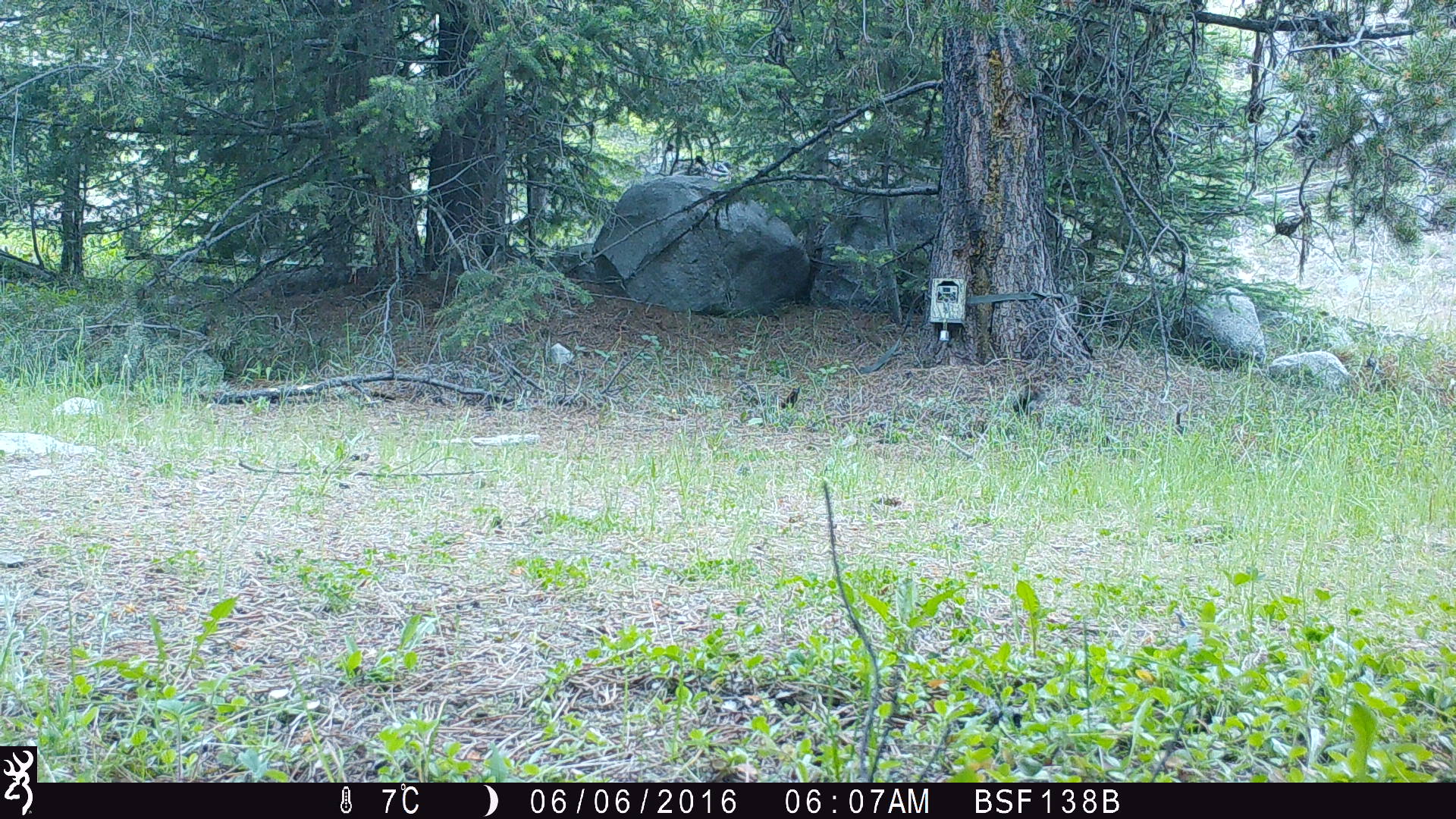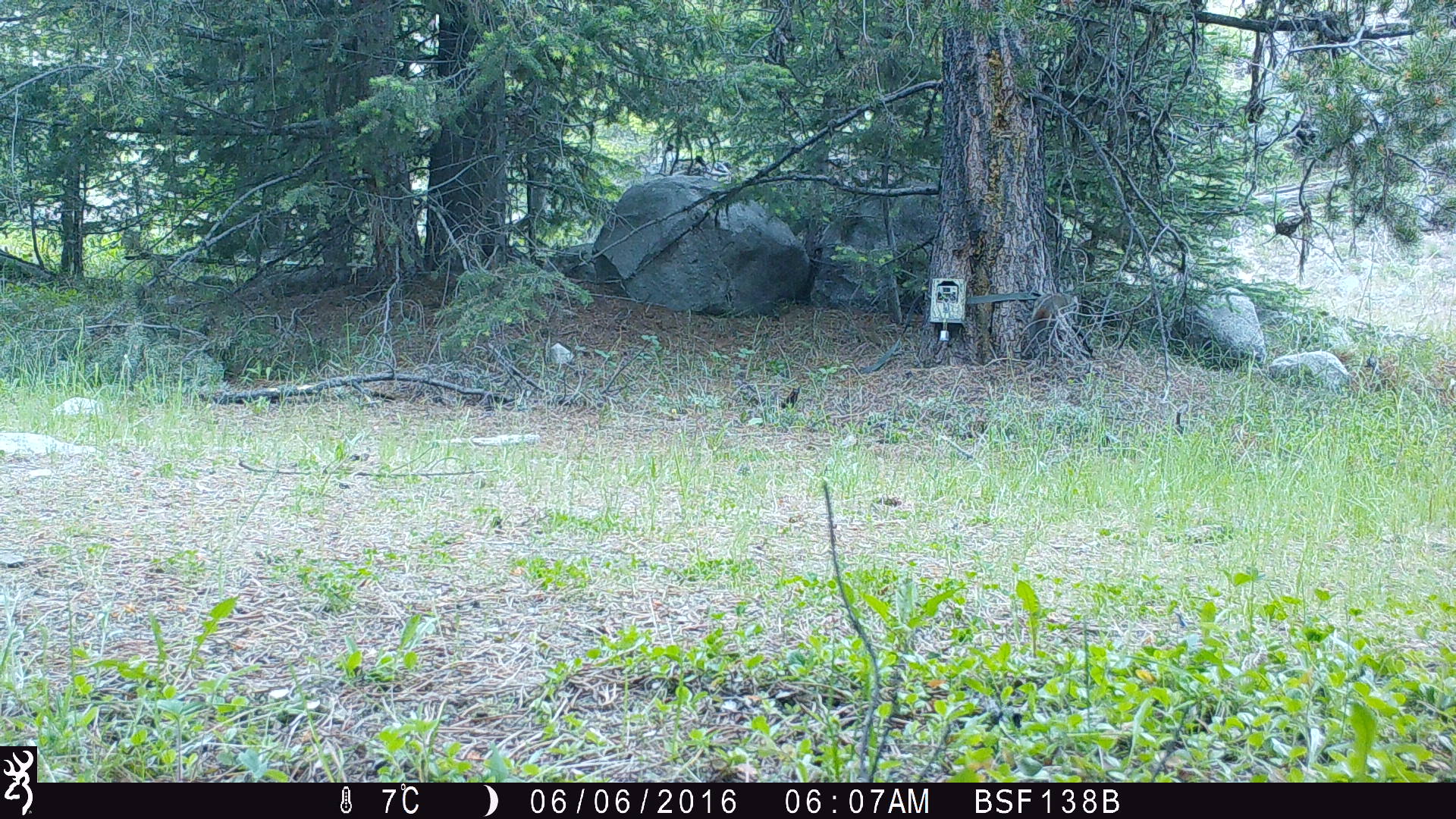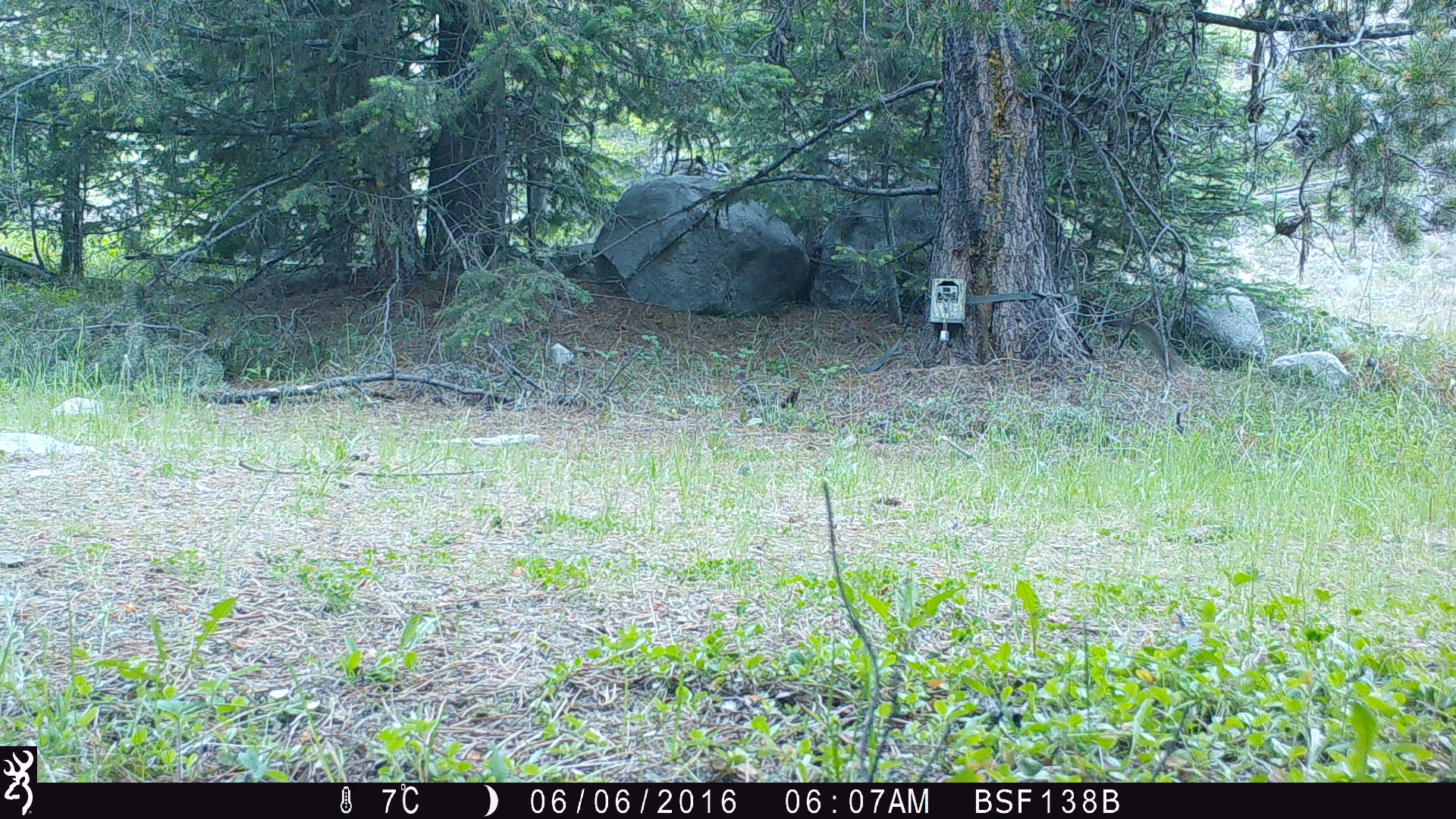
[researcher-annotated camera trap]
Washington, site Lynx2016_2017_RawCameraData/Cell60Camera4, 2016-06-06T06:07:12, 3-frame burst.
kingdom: Animalia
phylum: Chordata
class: Mammalia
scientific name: Mammalia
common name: small mammal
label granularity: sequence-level